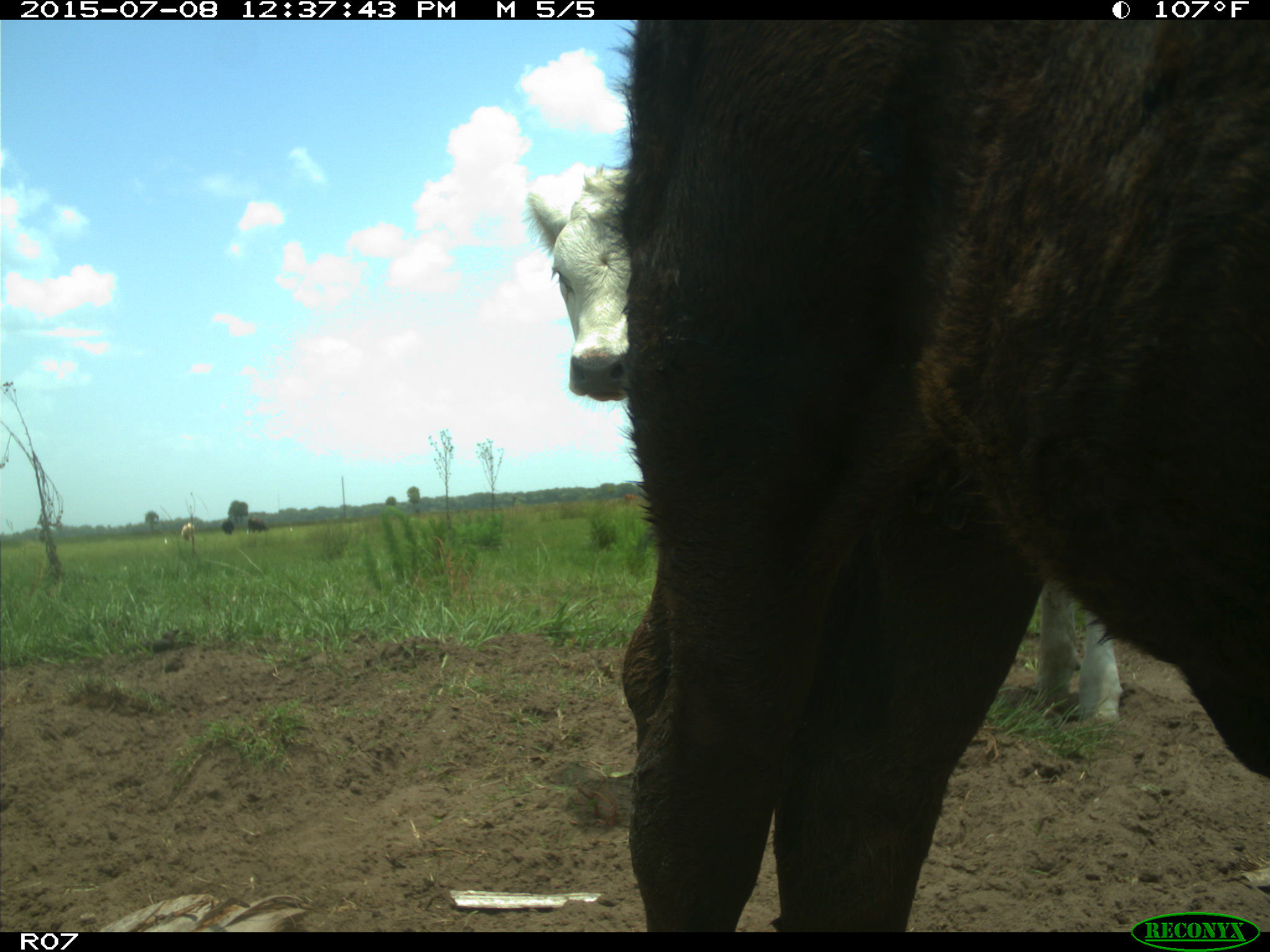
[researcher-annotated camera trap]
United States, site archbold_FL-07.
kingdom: Animalia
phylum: Chordata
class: Mammalia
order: Artiodactyla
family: Bovidae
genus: Bos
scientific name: Bos taurus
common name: domestic cow